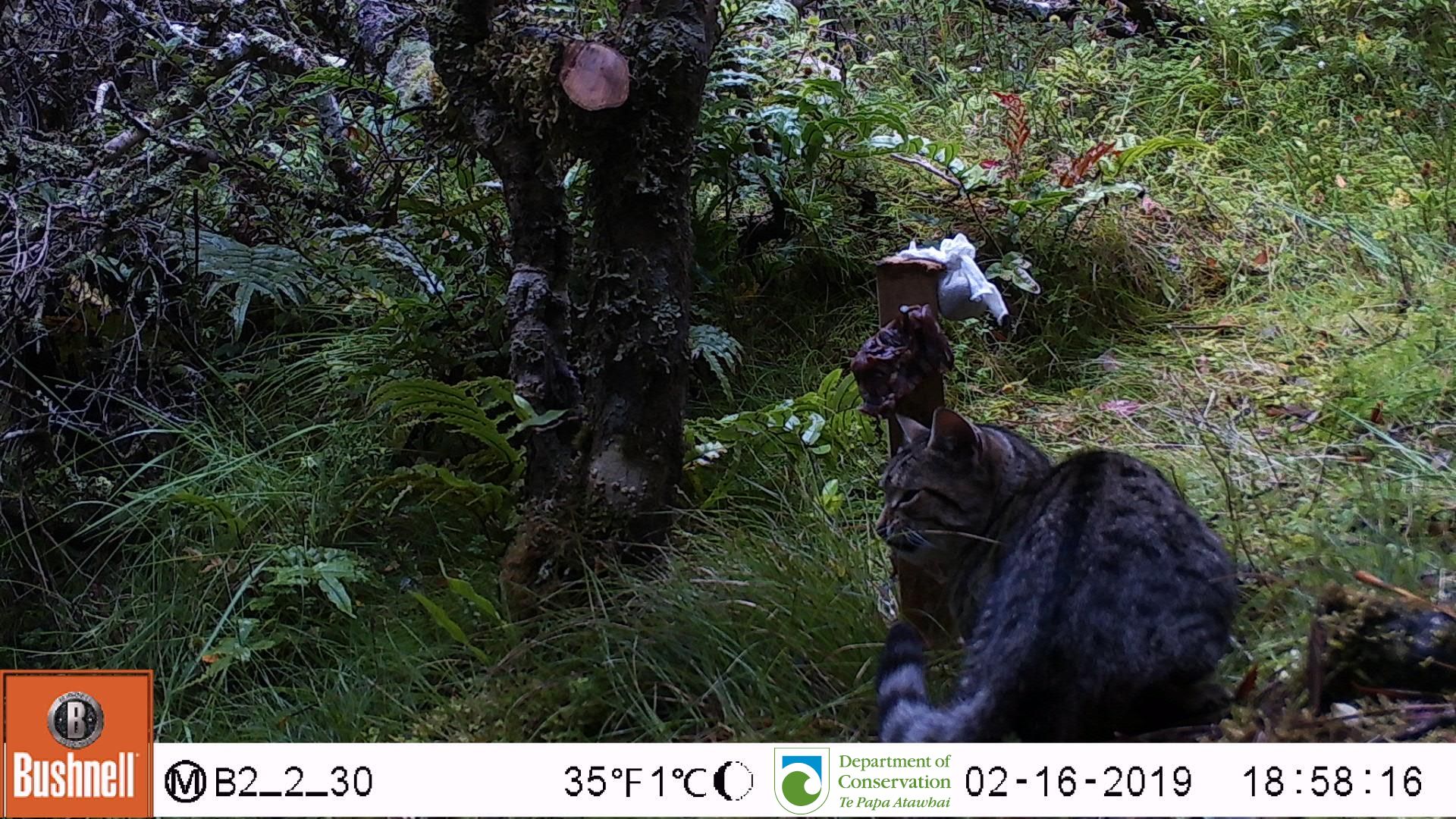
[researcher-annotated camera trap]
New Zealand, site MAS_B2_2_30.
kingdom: Animalia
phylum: Chordata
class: Mammalia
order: Carnivora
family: Felidae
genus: Felis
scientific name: Felis catus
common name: domestic cat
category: cat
Cat (domestic cat) (Felis catus).